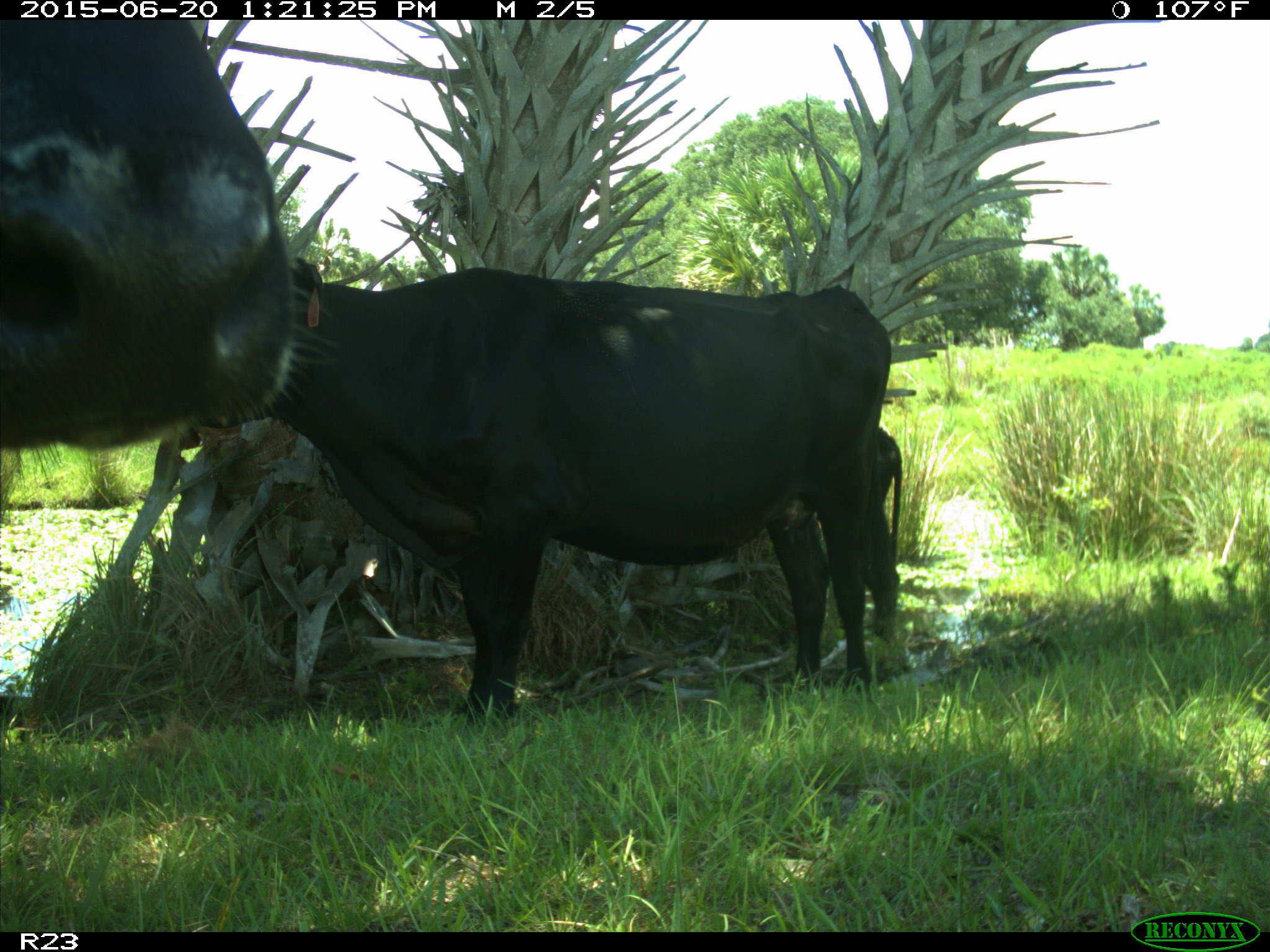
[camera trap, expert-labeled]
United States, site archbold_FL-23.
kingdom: Animalia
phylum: Chordata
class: Mammalia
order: Artiodactyla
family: Bovidae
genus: Bos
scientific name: Bos taurus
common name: domestic cow